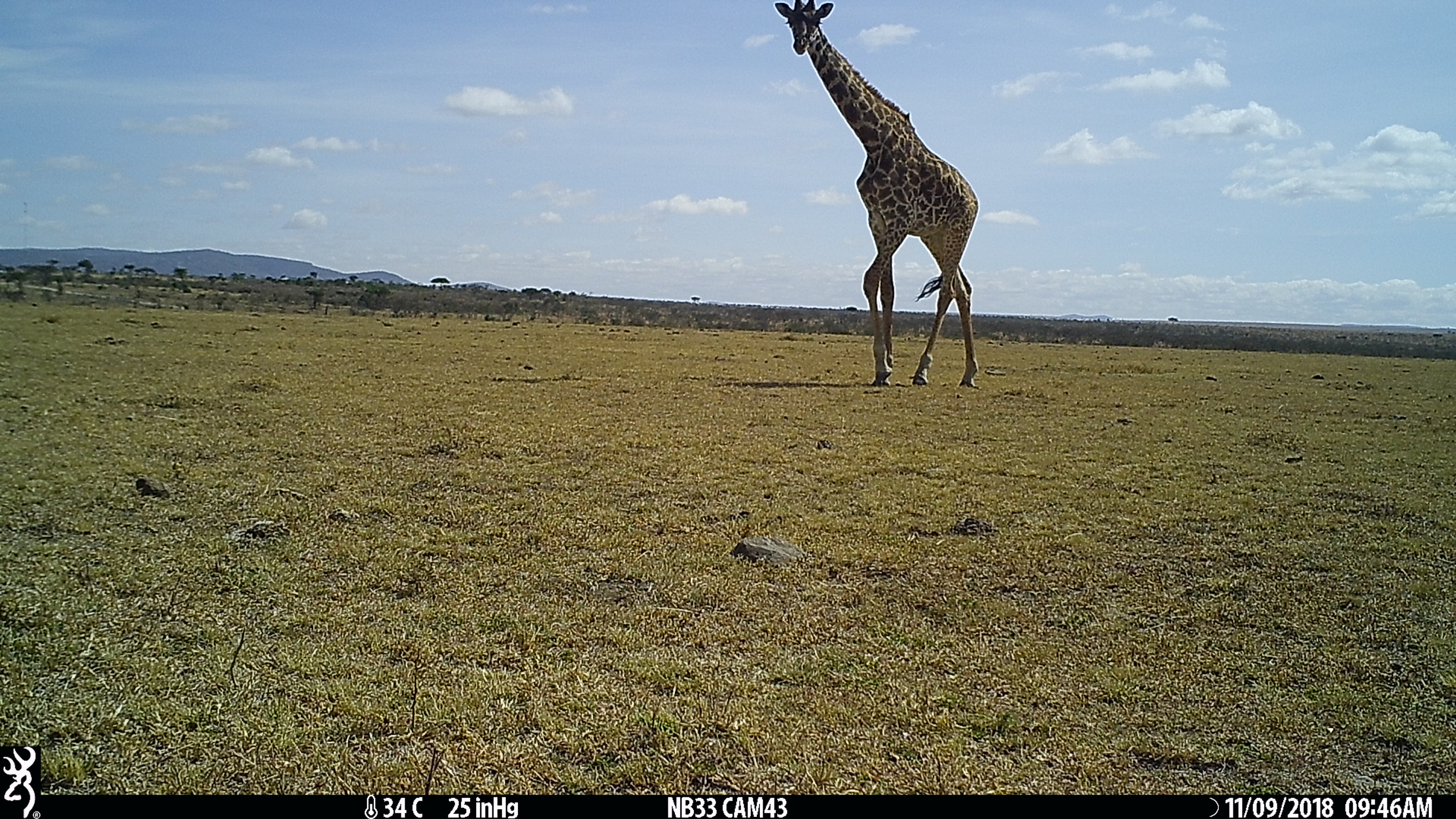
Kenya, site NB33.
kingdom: Animalia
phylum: Chordata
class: Mammalia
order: Artiodactyla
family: Giraffidae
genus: Giraffa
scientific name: Giraffa camelopardalis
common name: northern giraffe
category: giraffe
Giraffe (northern giraffe) (Giraffa camelopardalis).